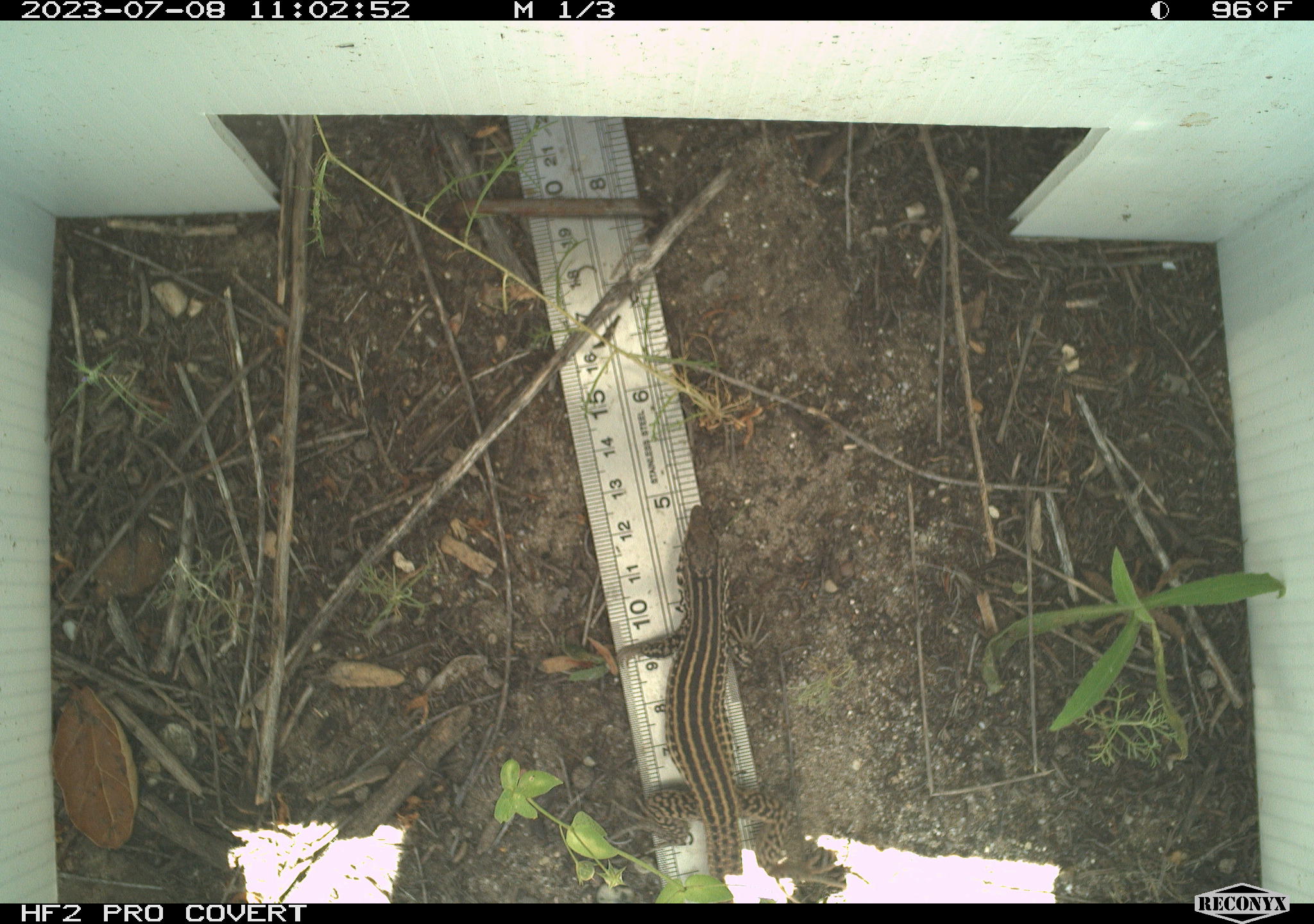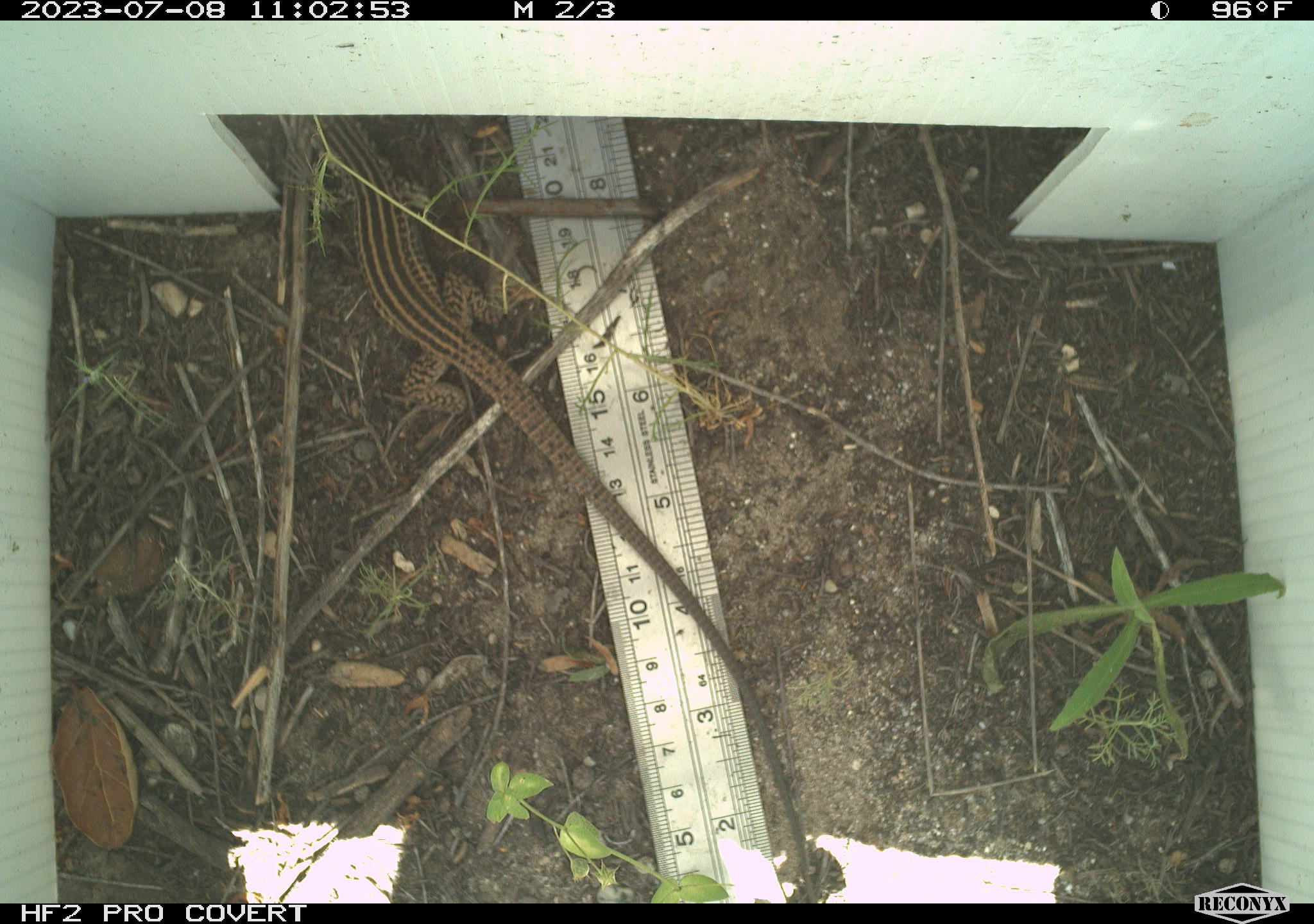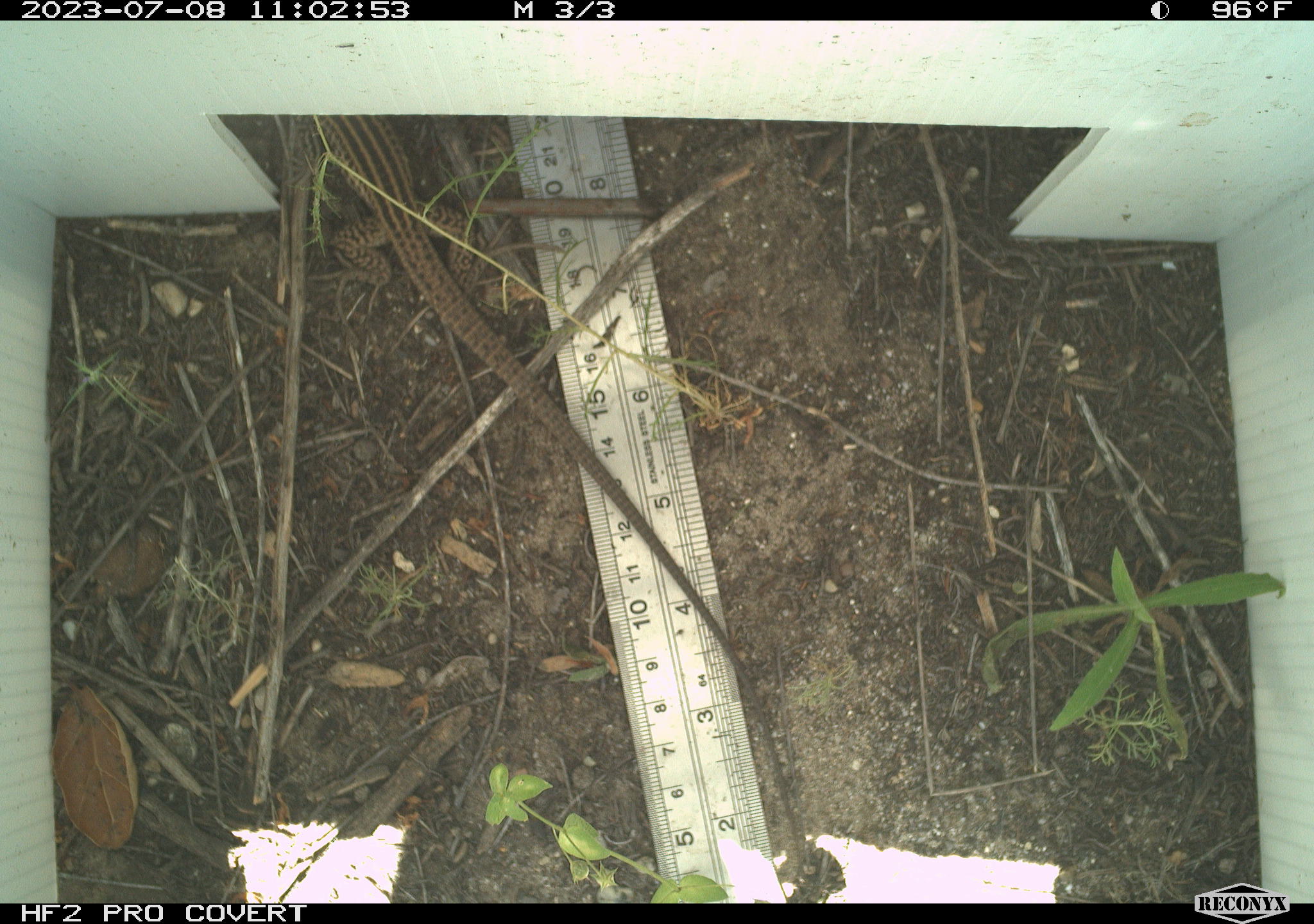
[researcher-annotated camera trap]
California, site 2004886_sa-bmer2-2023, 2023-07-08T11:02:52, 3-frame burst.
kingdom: Animalia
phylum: Chordata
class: Reptilia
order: Squamata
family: Teiidae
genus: Aspidoscelis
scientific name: Aspidoscelis tigris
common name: western whiptail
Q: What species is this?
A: Western whiptail (Aspidoscelis tigris).